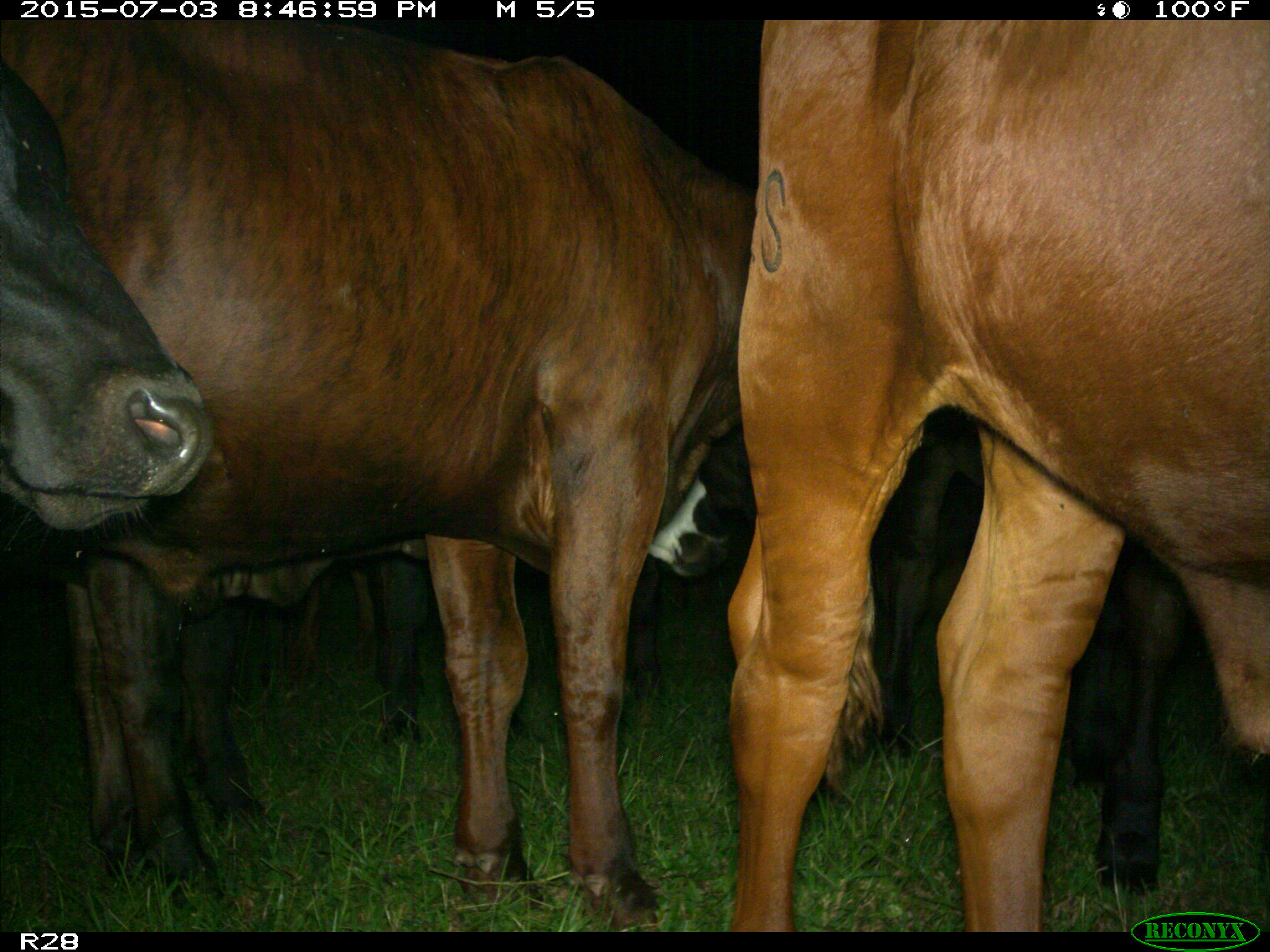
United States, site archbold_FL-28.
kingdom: Animalia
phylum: Chordata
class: Mammalia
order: Artiodactyla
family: Bovidae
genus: Bos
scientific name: Bos taurus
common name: domestic cow